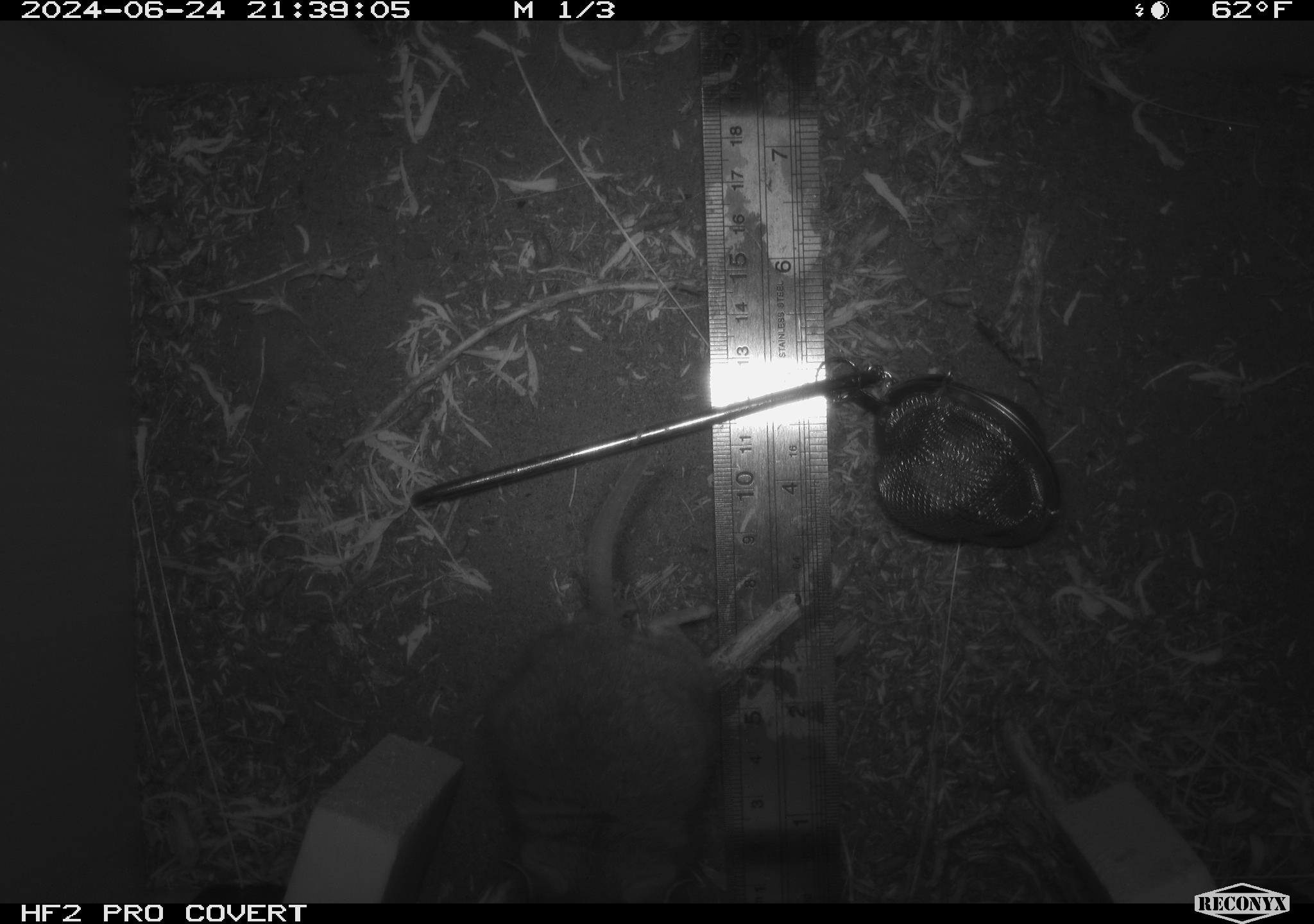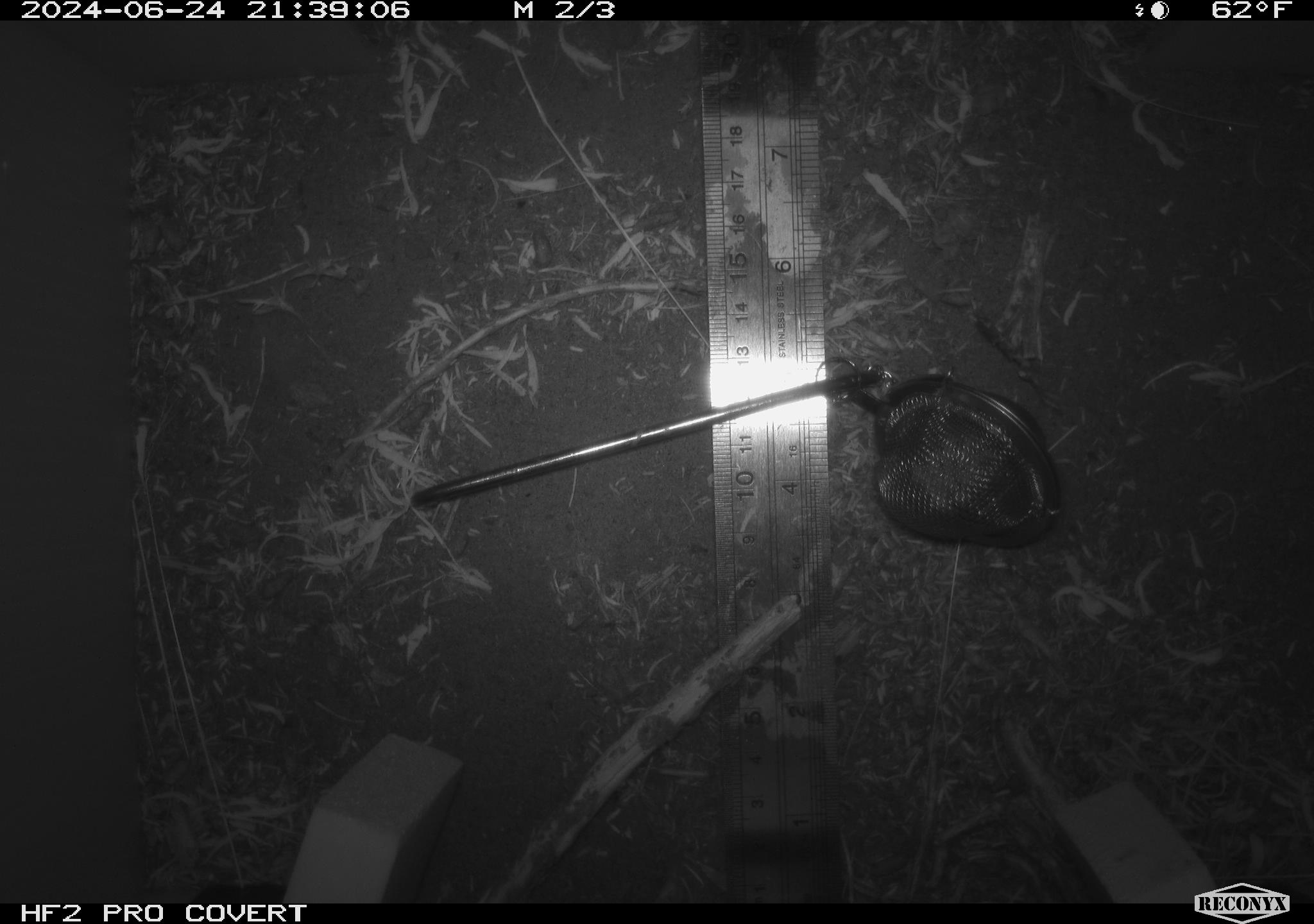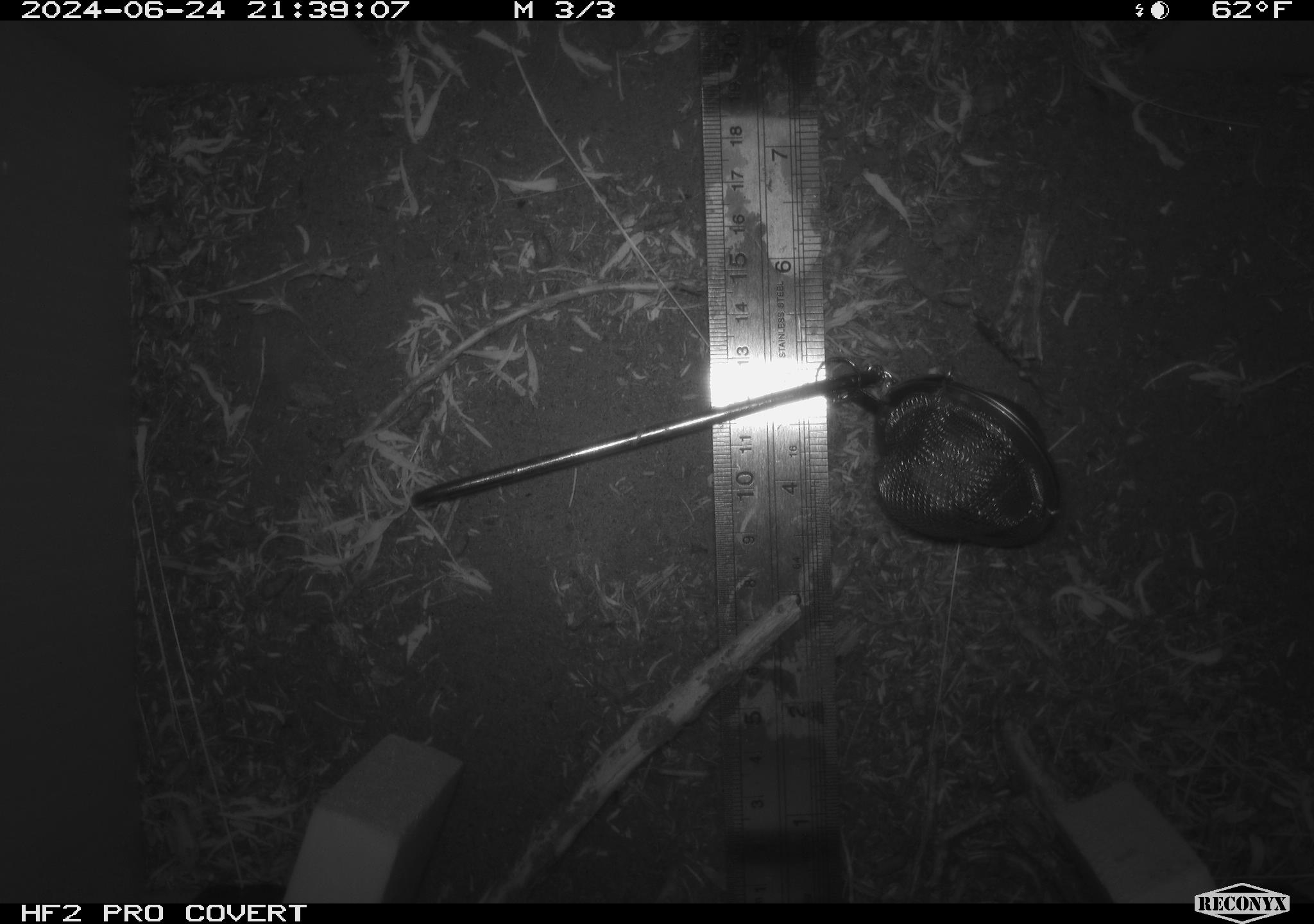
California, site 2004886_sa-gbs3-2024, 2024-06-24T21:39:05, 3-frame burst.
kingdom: Animalia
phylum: Chordata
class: Mammalia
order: Rodentia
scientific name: Rodentia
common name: mouse species